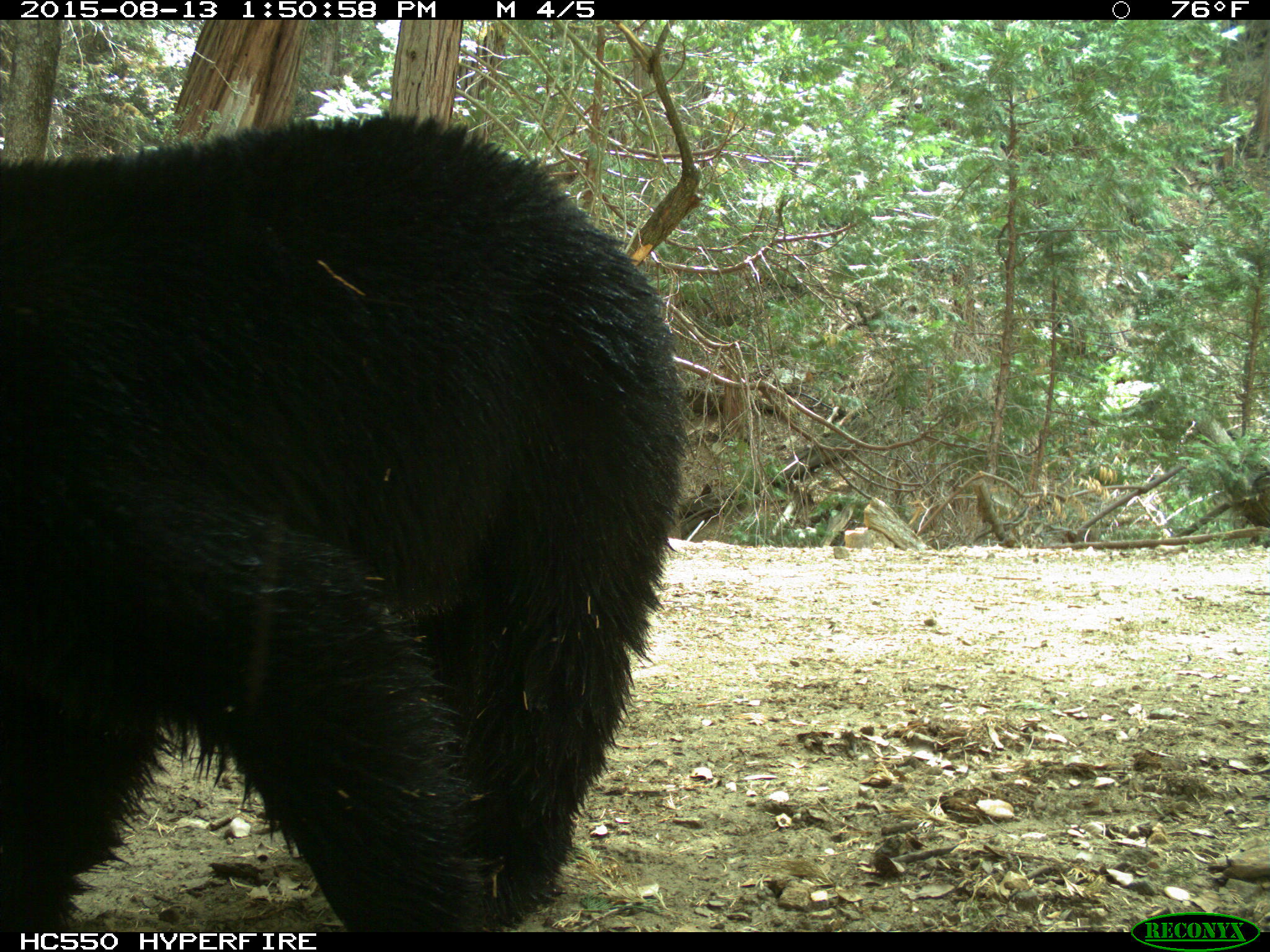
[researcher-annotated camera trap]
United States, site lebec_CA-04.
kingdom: Animalia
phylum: Chordata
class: Mammalia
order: Carnivora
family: Ursidae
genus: Ursus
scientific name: Ursus americanus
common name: american black bear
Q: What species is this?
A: Ursus americanus (american black bear).